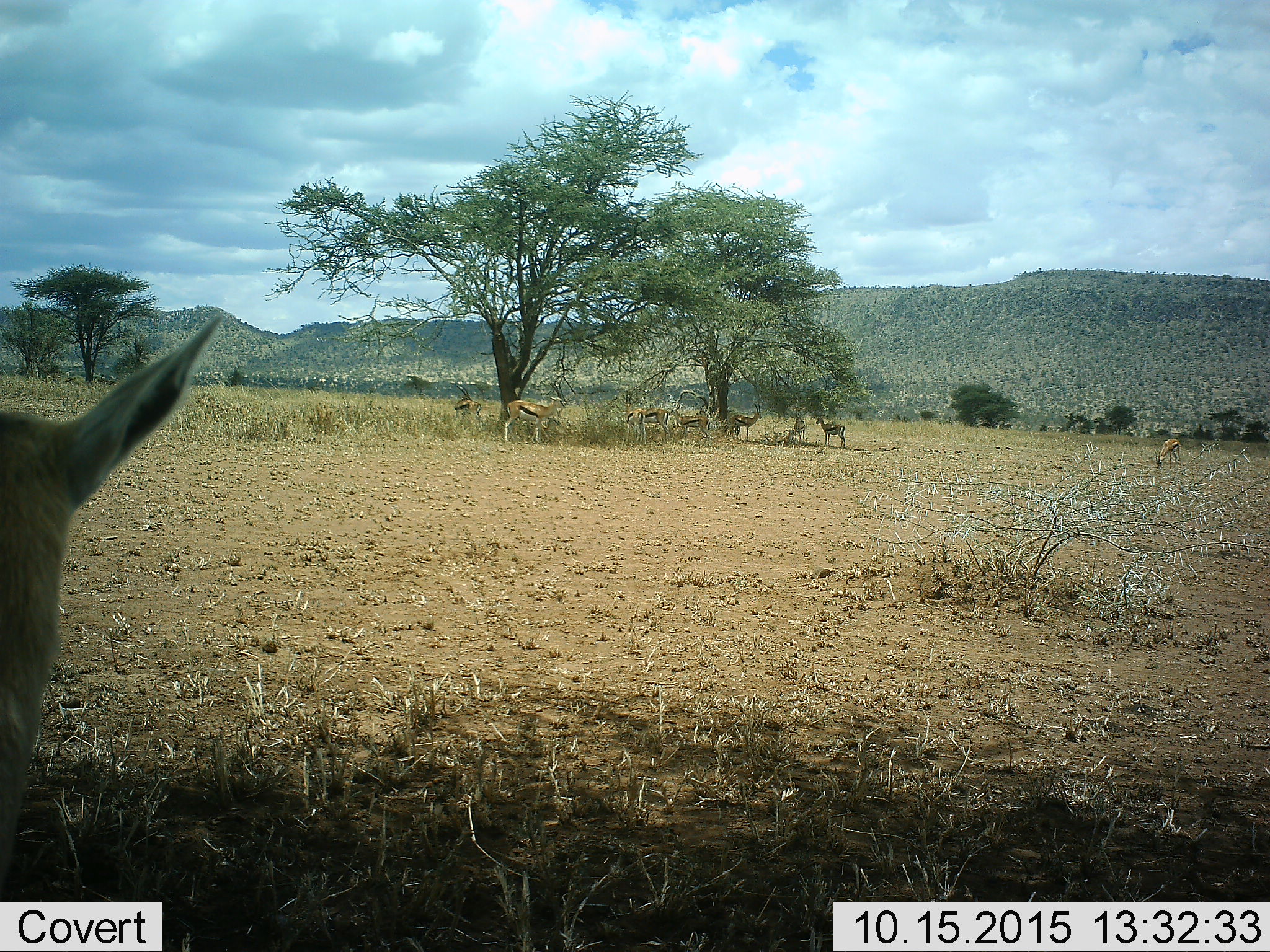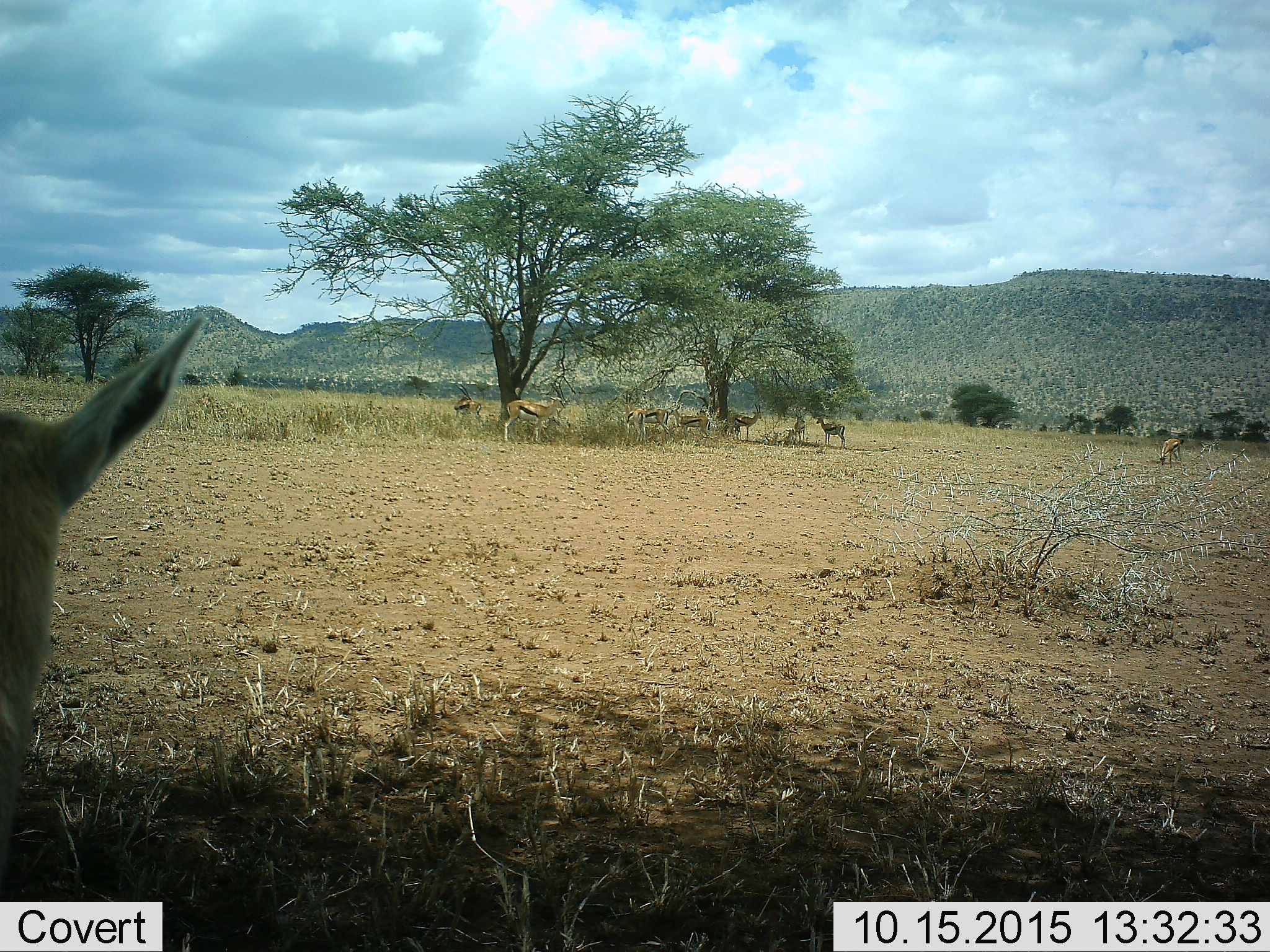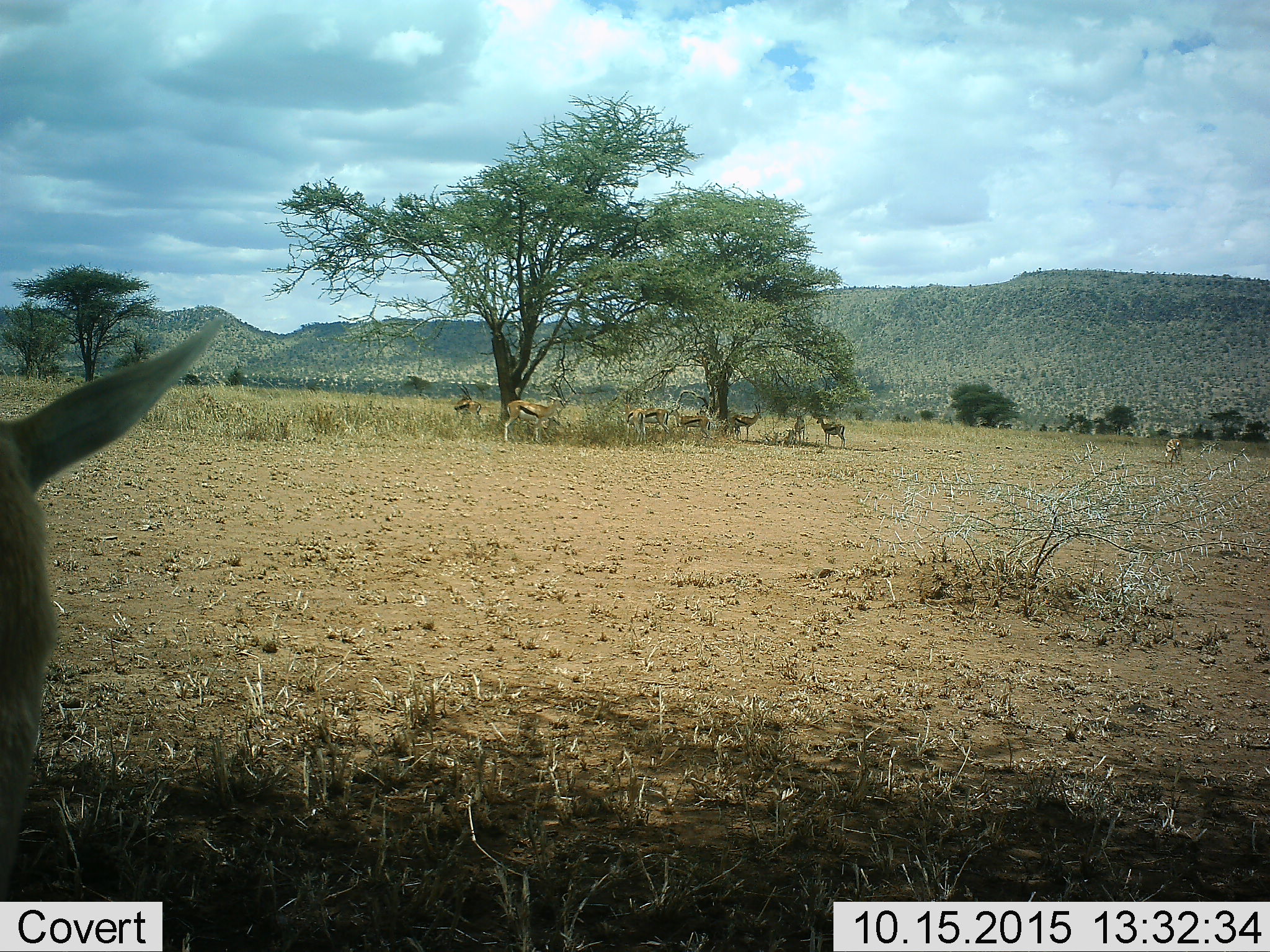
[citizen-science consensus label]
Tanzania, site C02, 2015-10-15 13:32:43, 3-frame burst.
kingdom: Animalia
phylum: Chordata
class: Mammalia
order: Artiodactyla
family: Bovidae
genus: Eudorcas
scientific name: Eudorcas thomsonii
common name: thomson's gazelle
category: gazellethomsons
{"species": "gazellethomsons (thomson's gazelle) (Eudorcas thomsonii)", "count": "9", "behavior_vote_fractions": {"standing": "92%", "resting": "46%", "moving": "8%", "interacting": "0%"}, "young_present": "8%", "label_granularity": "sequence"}